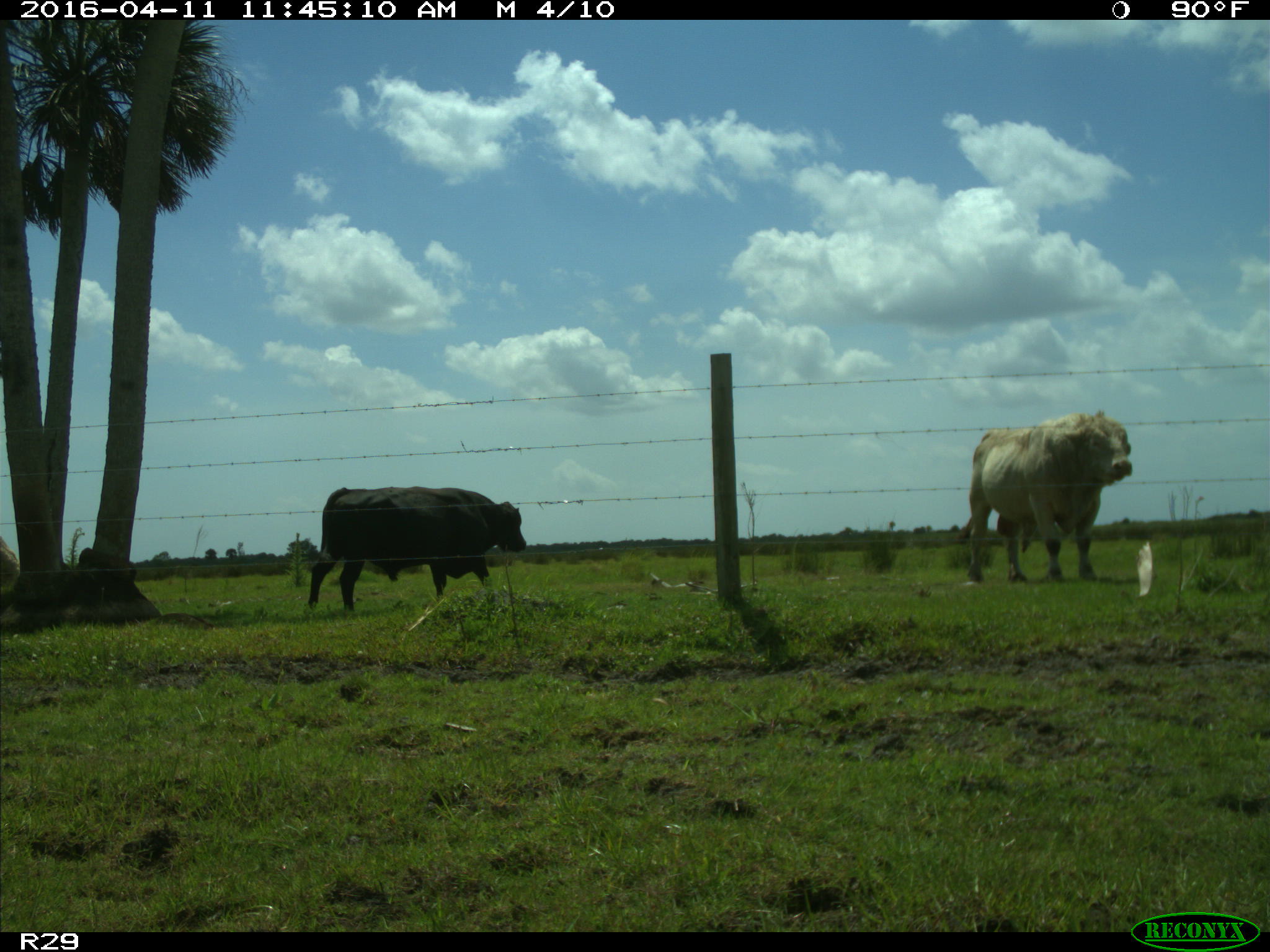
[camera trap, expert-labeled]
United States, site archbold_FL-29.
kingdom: Animalia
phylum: Chordata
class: Mammalia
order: Artiodactyla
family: Bovidae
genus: Bos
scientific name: Bos taurus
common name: domestic cow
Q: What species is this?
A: Bos taurus (domestic cow).